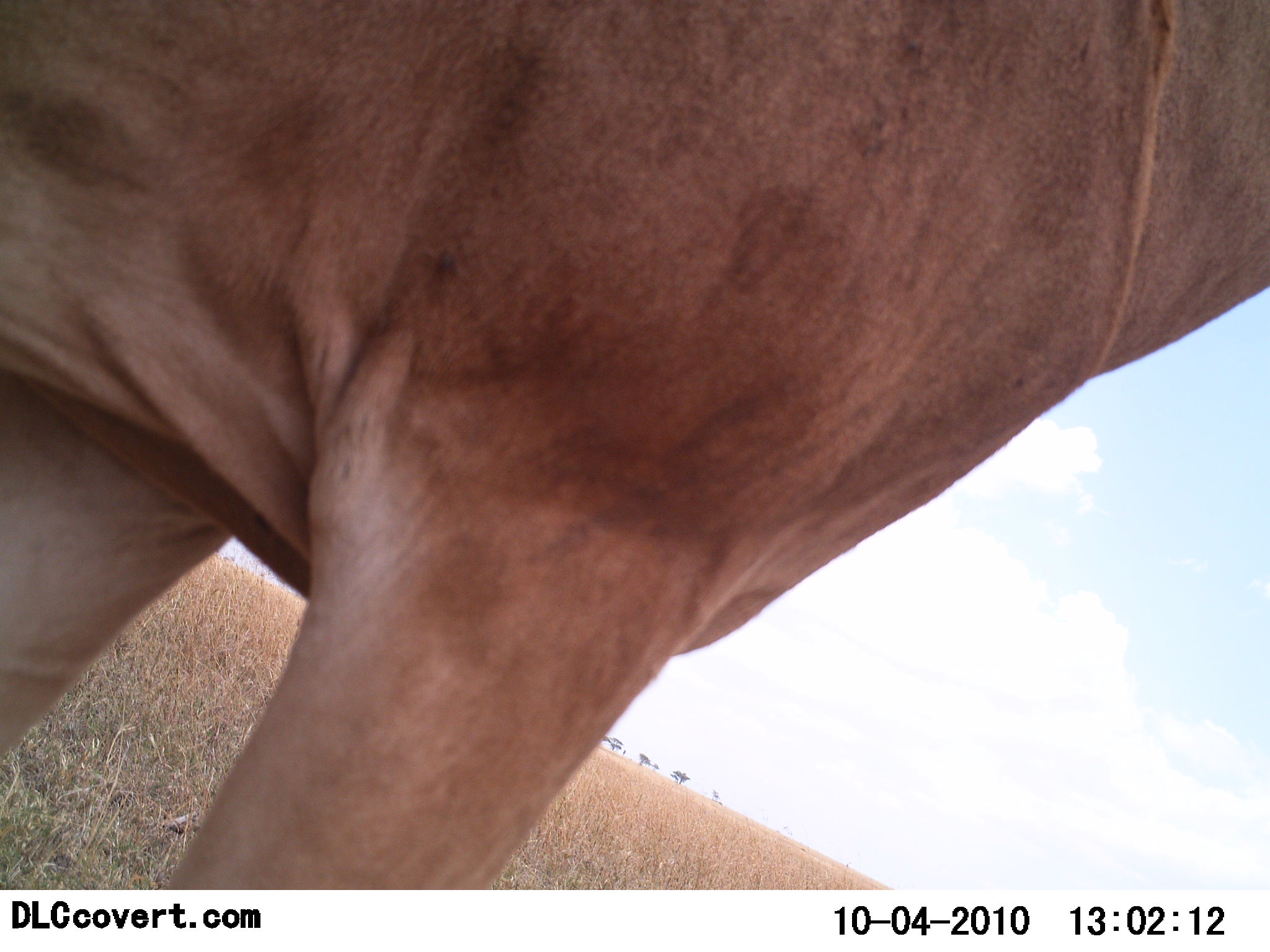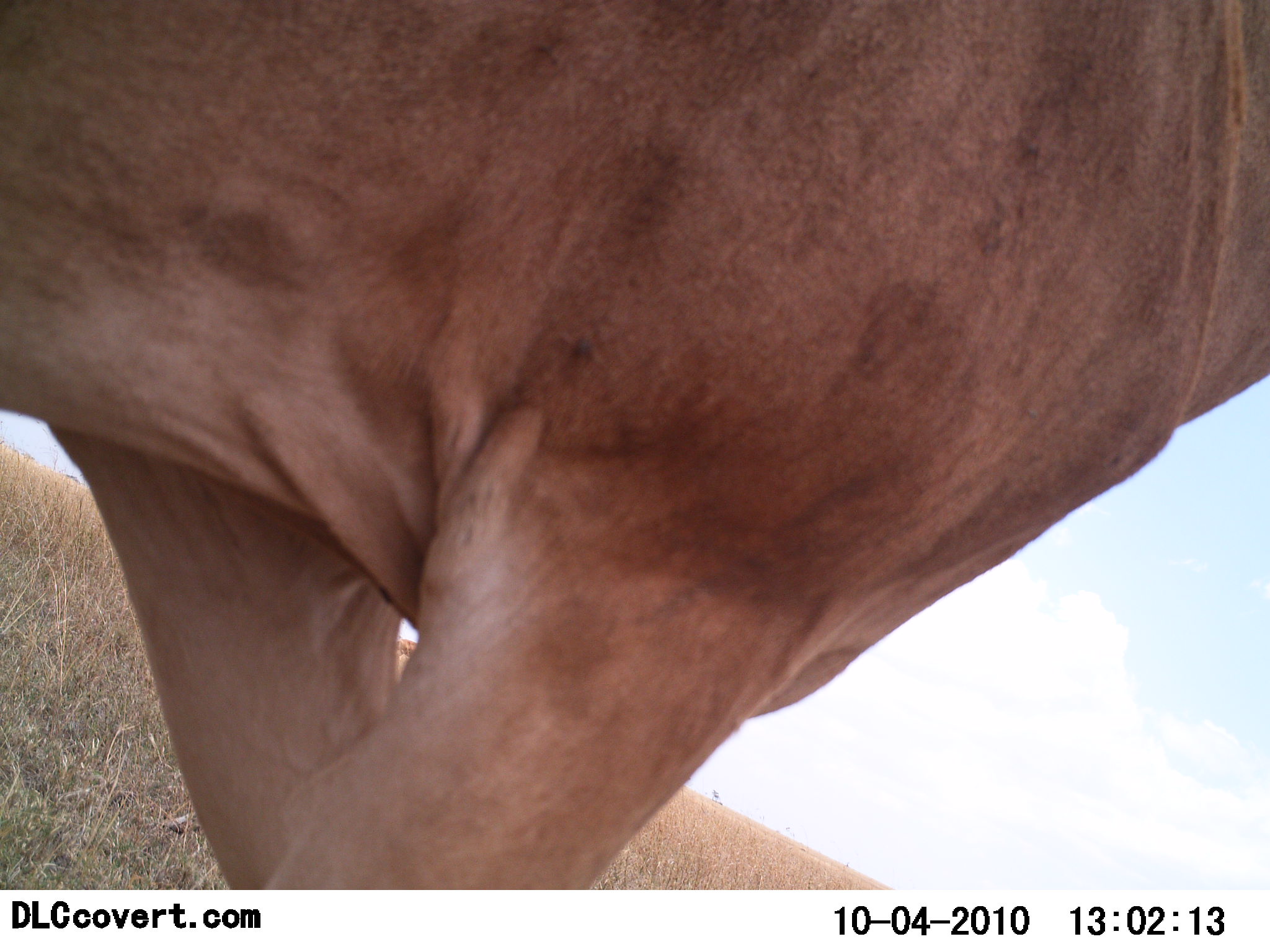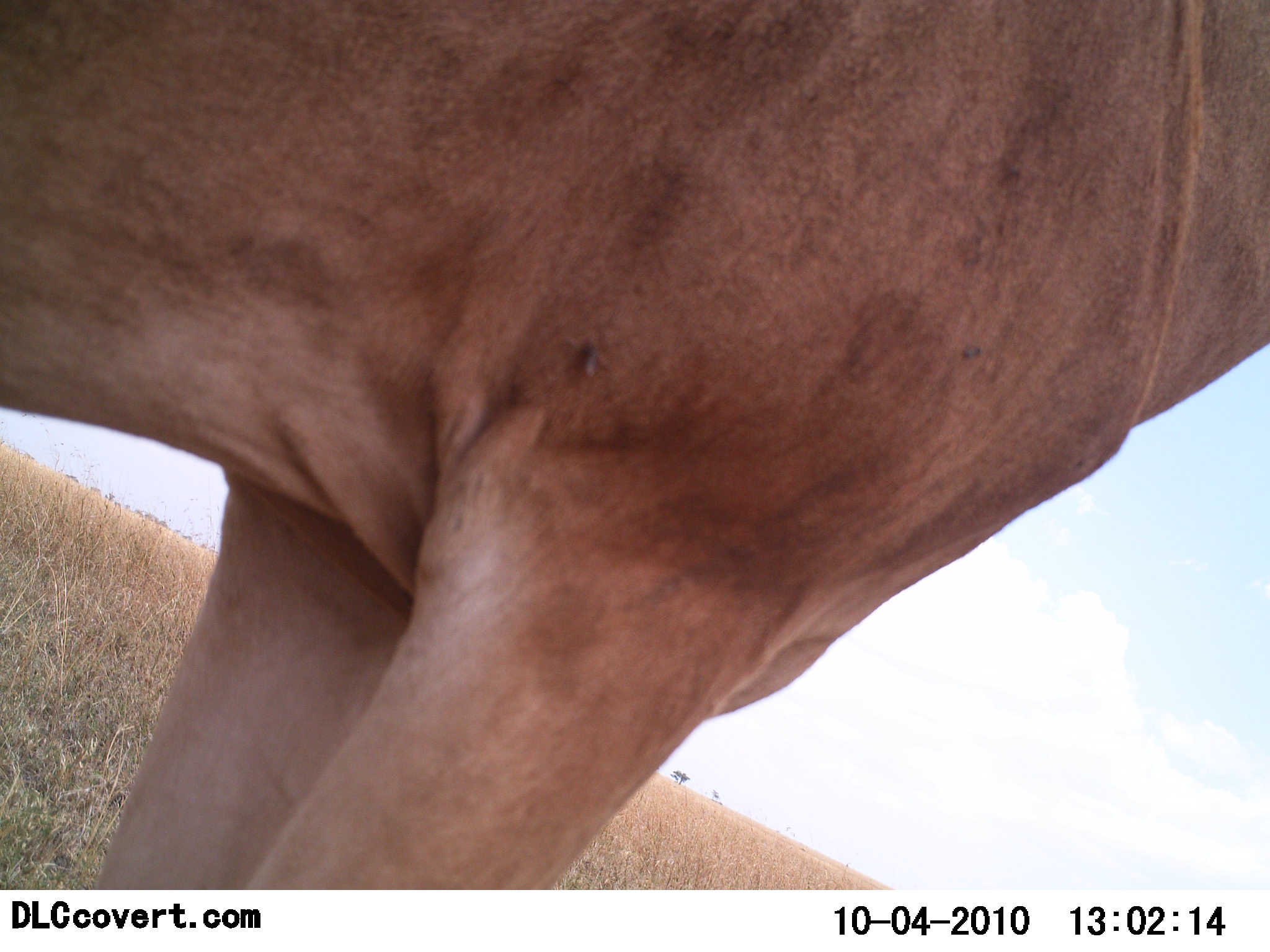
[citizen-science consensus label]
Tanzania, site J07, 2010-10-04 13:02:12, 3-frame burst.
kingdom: Animalia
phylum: Chordata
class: Mammalia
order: Artiodactyla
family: Bovidae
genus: Alcelaphus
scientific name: Alcelaphus buselaphus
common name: hartebeest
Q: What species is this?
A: Hartebeest (Alcelaphus buselaphus).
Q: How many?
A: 1.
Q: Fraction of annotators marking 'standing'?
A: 85%.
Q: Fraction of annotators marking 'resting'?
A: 0%.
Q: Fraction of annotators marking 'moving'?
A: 15%.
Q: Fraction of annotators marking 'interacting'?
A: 0%.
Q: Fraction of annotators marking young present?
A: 0%.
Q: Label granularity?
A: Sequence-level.